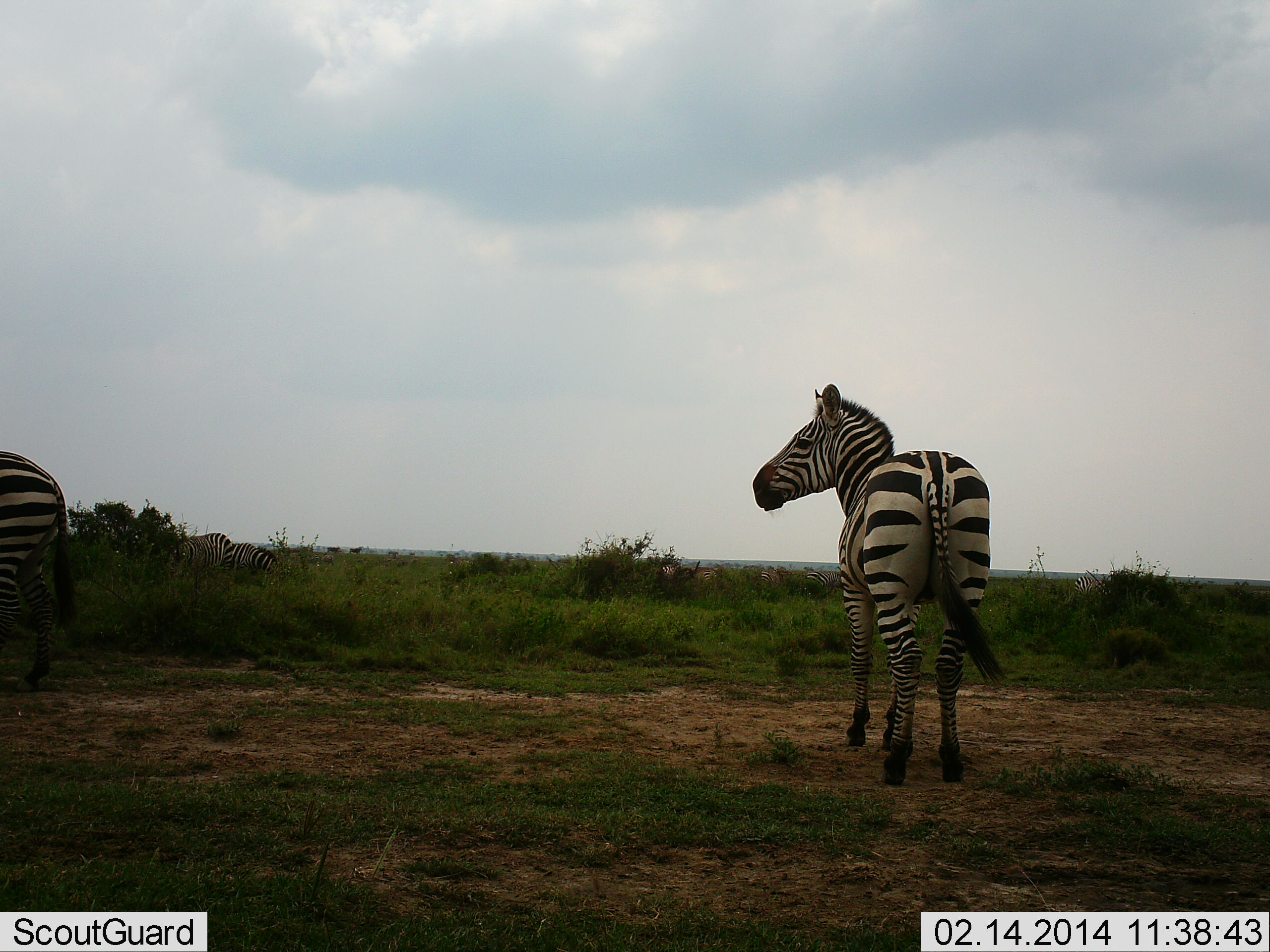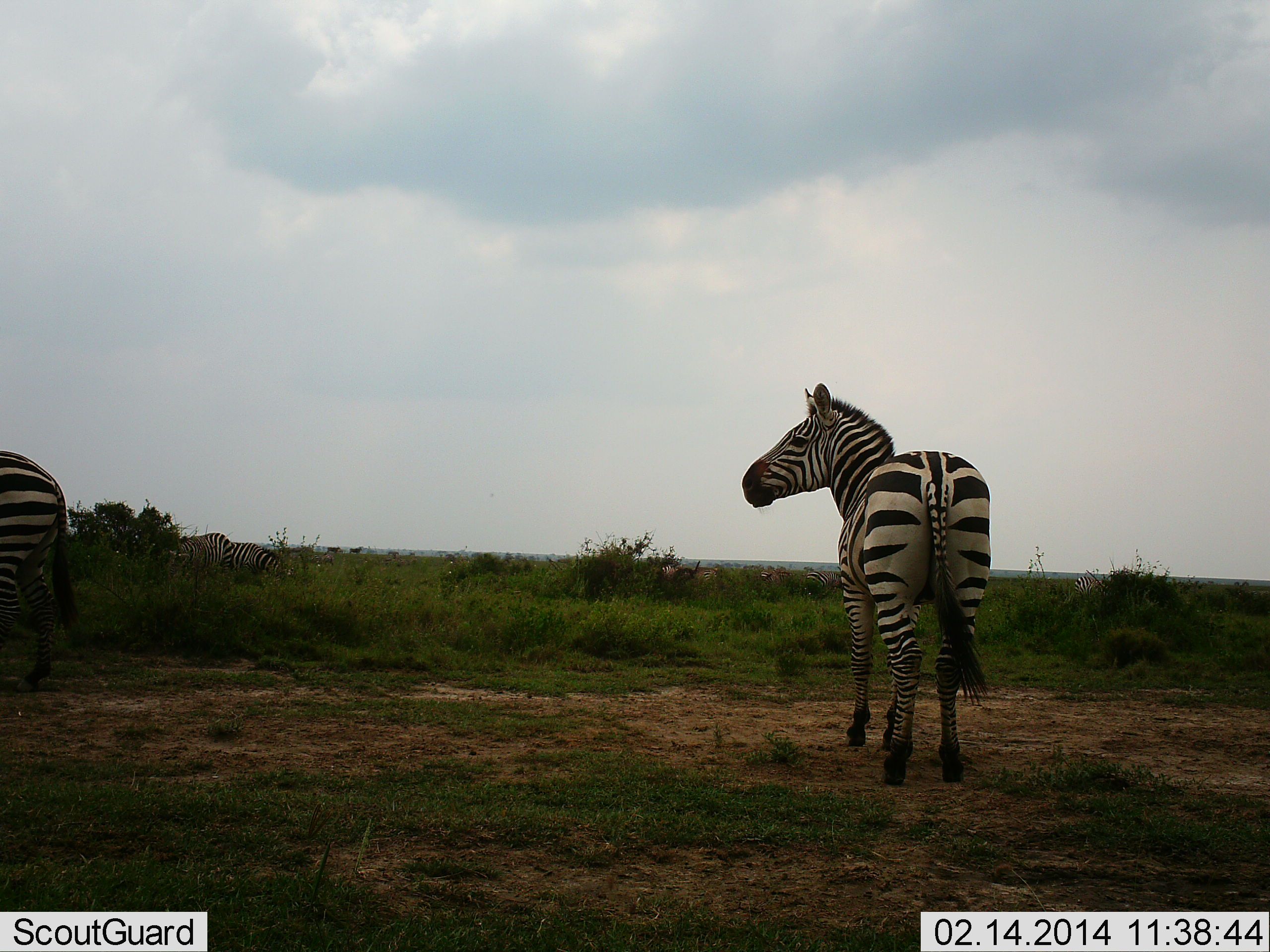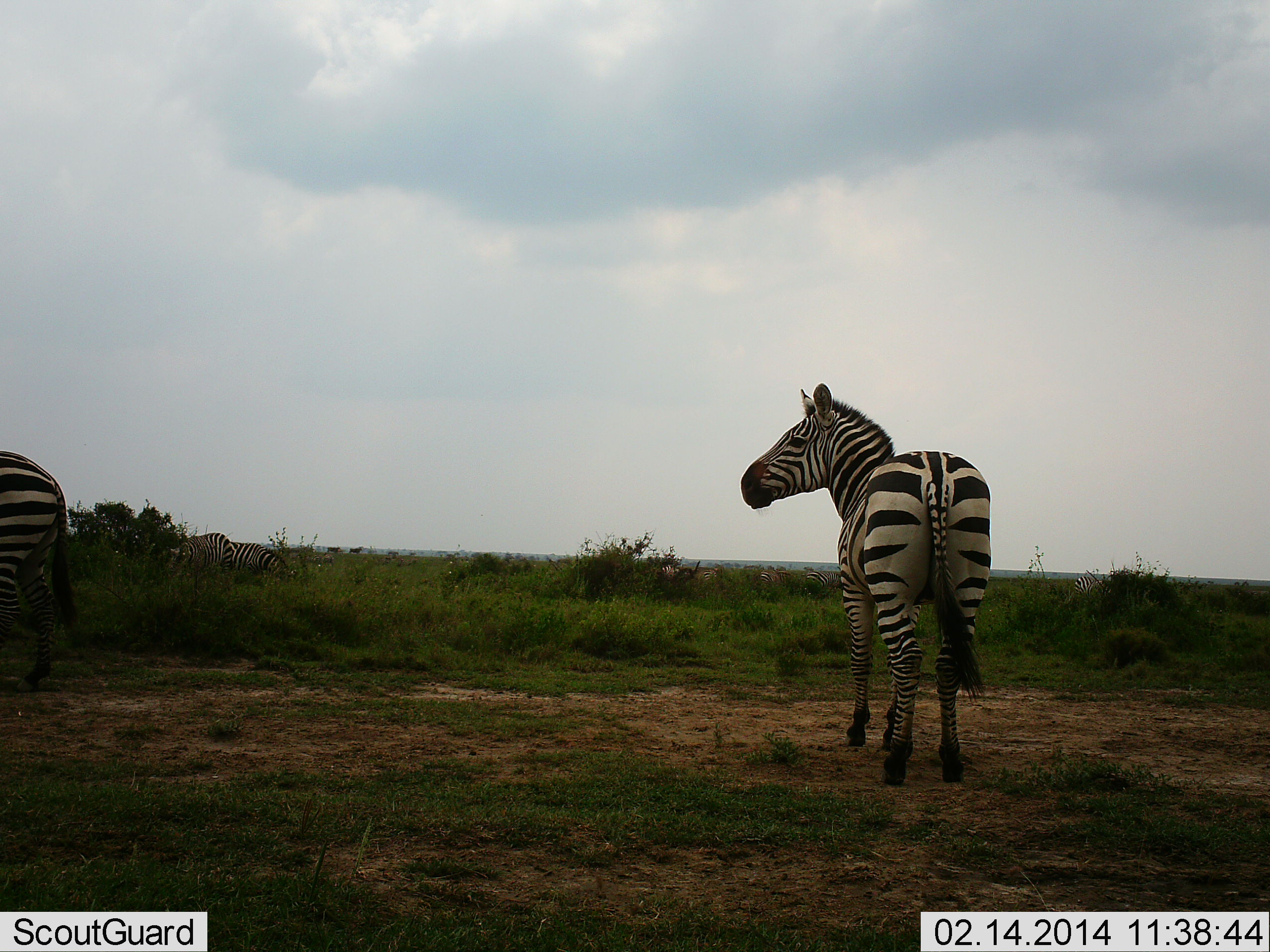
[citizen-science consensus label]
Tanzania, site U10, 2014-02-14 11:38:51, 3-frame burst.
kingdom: Animalia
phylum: Chordata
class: Mammalia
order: Perissodactyla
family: Equidae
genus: Equus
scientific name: Equus quagga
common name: plains zebra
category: zebra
Zebra (plains zebra) (Equus quagga), count 3. Behavior (volunteer vote fractions): standing 97%, resting 0%, moving 7%, interacting 0%. Young present (vote fraction): 0%. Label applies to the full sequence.